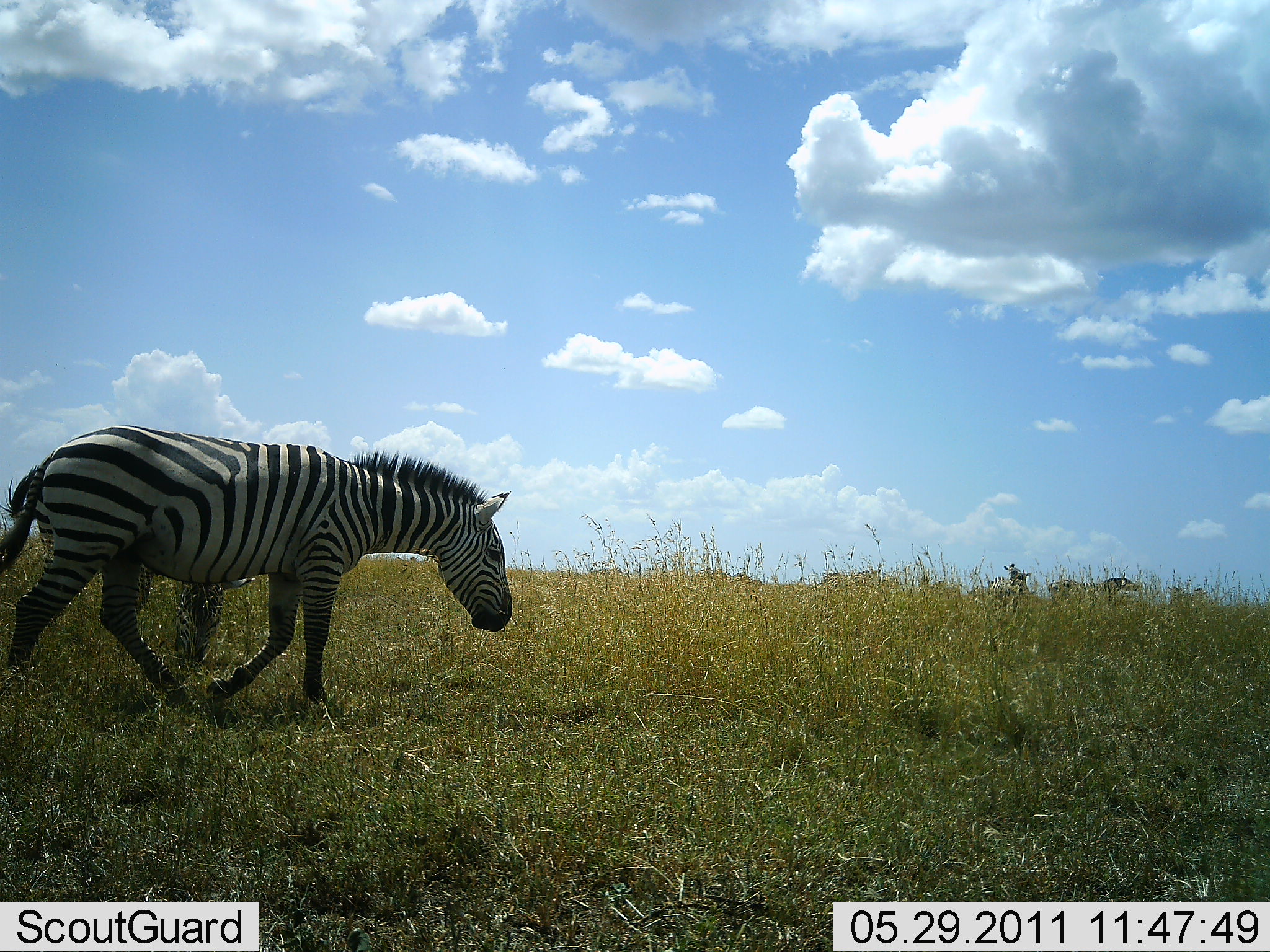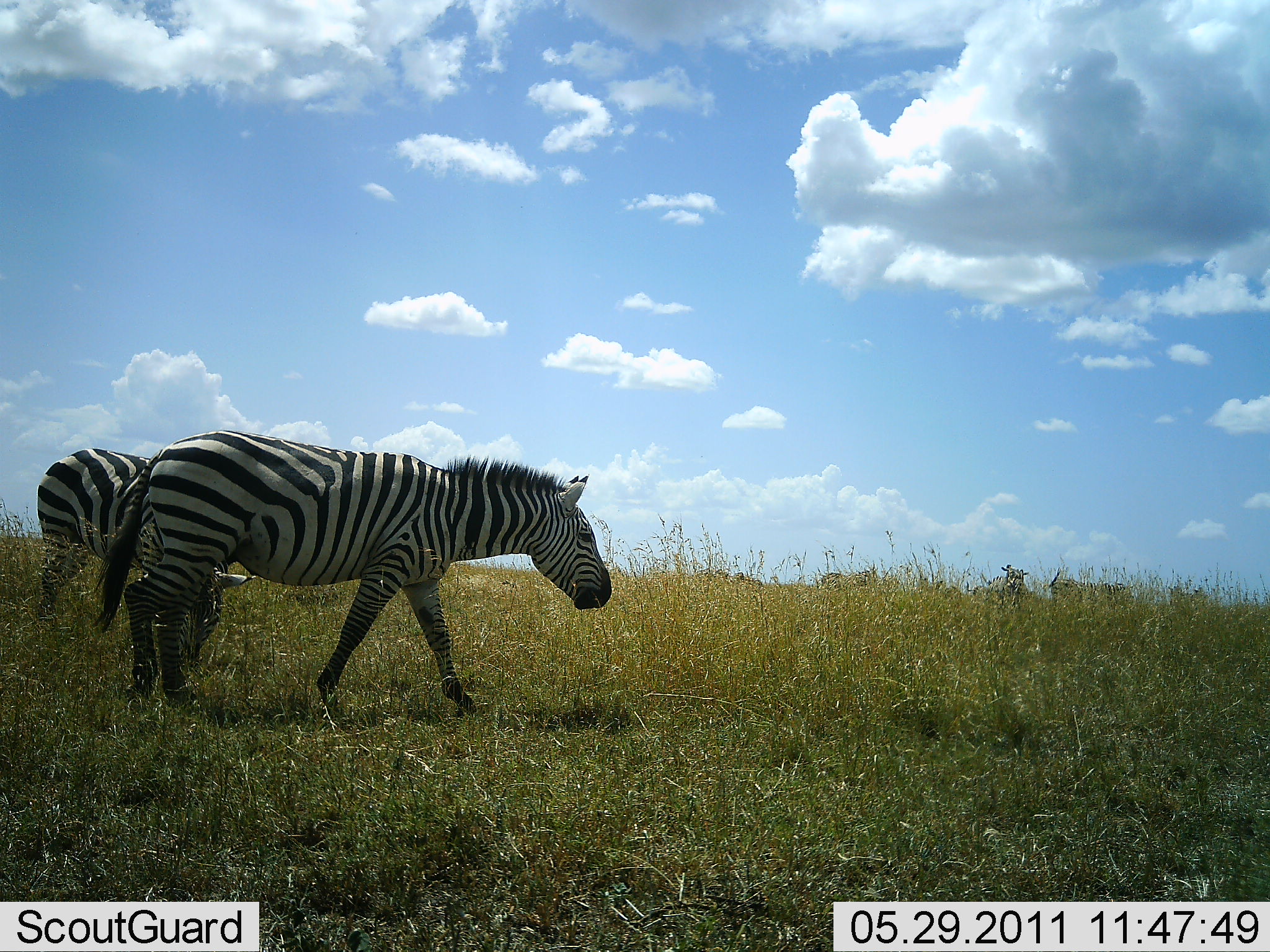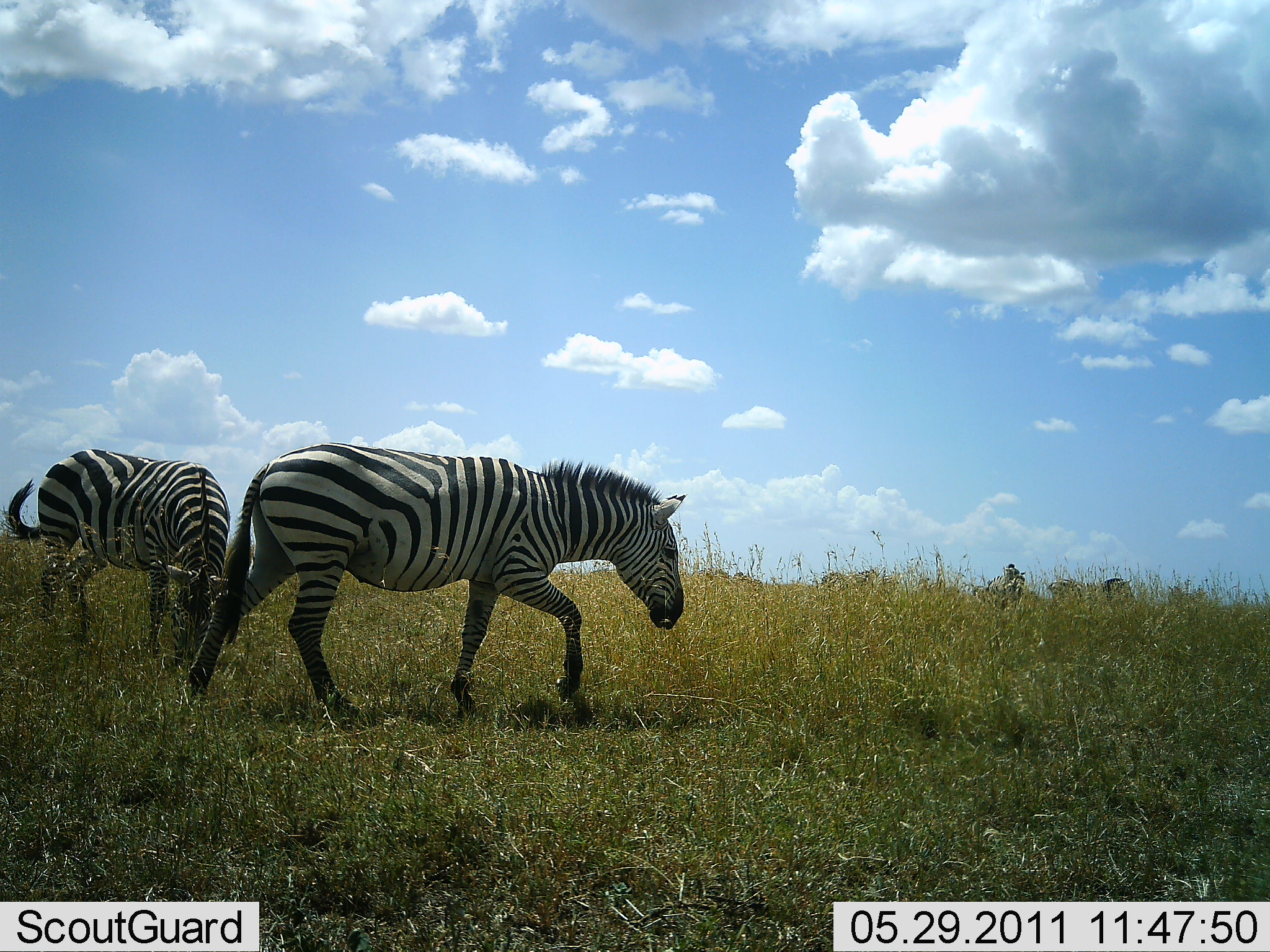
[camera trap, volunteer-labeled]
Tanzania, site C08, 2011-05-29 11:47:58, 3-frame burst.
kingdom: Animalia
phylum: Chordata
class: Mammalia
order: Perissodactyla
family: Equidae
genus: Equus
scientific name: Equus quagga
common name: plains zebra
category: zebra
Zebra (plains zebra) (Equus quagga), count 2. Behavior (volunteer vote fractions): standing 31%, resting 0%, moving 92%, interacting 0%. Young present (vote fraction): 0%. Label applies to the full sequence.